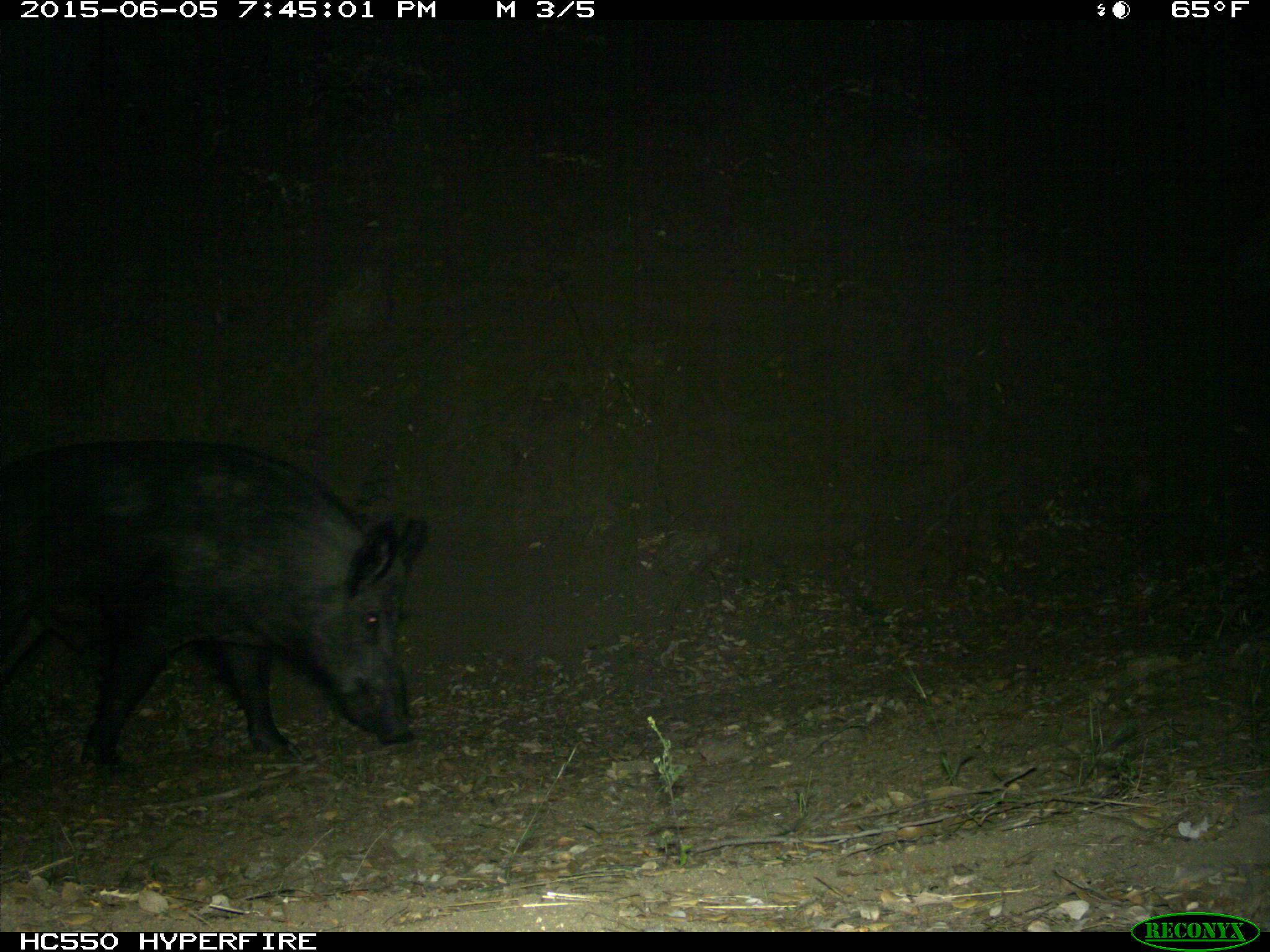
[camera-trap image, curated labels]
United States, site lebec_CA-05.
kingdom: Animalia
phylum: Chordata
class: Mammalia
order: Artiodactyla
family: Suidae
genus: Sus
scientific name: Sus scrofa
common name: wild boar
Sus scrofa (wild boar).